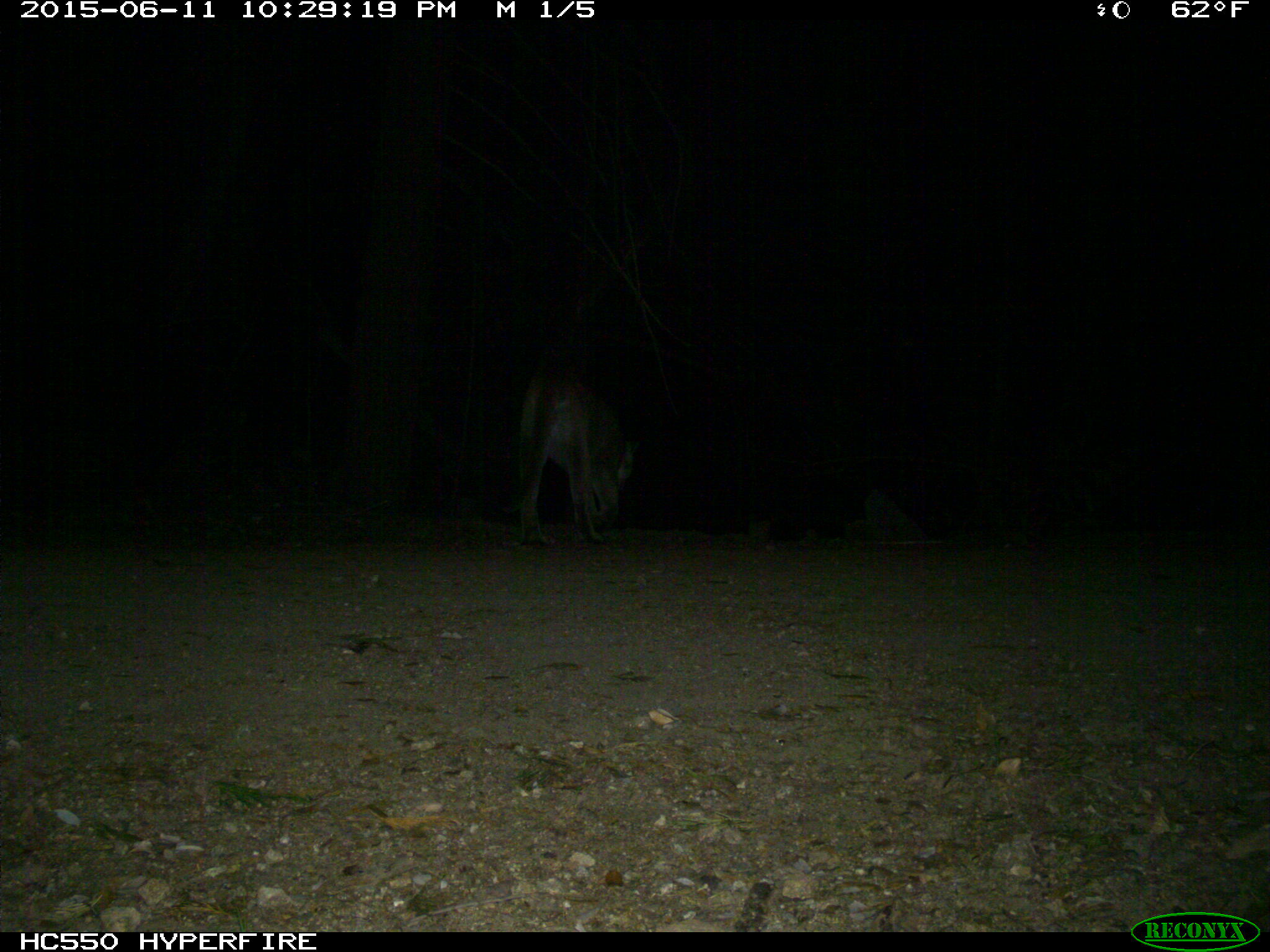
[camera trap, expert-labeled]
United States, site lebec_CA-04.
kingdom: Animalia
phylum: Chordata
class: Mammalia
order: Carnivora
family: Felidae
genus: Puma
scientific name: Puma concolor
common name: mountain lion